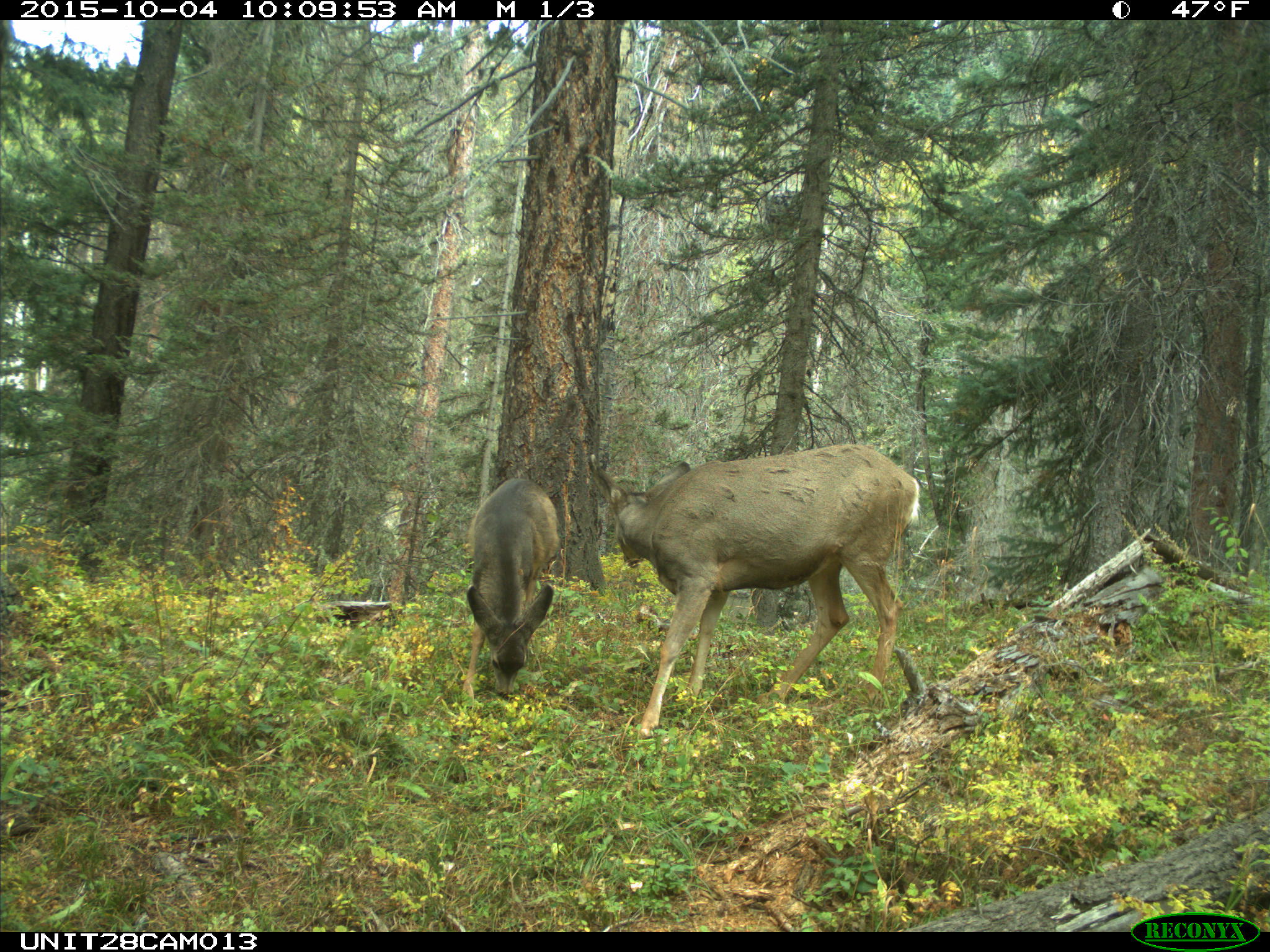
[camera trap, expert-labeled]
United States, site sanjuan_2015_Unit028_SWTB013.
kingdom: Animalia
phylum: Chordata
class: Mammalia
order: Artiodactyla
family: Cervidae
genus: Odocoileus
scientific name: Odocoileus hemionus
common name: mule deer